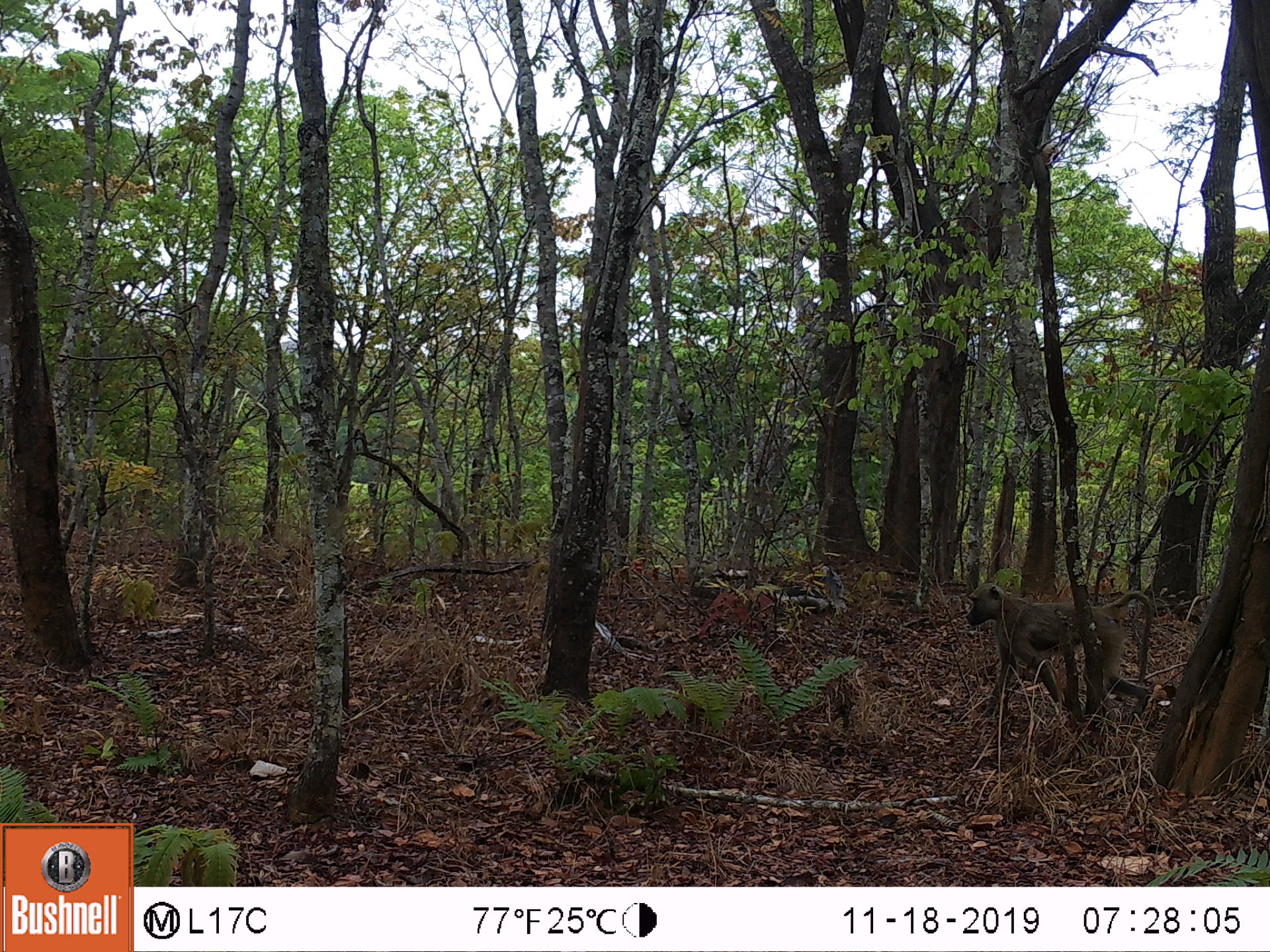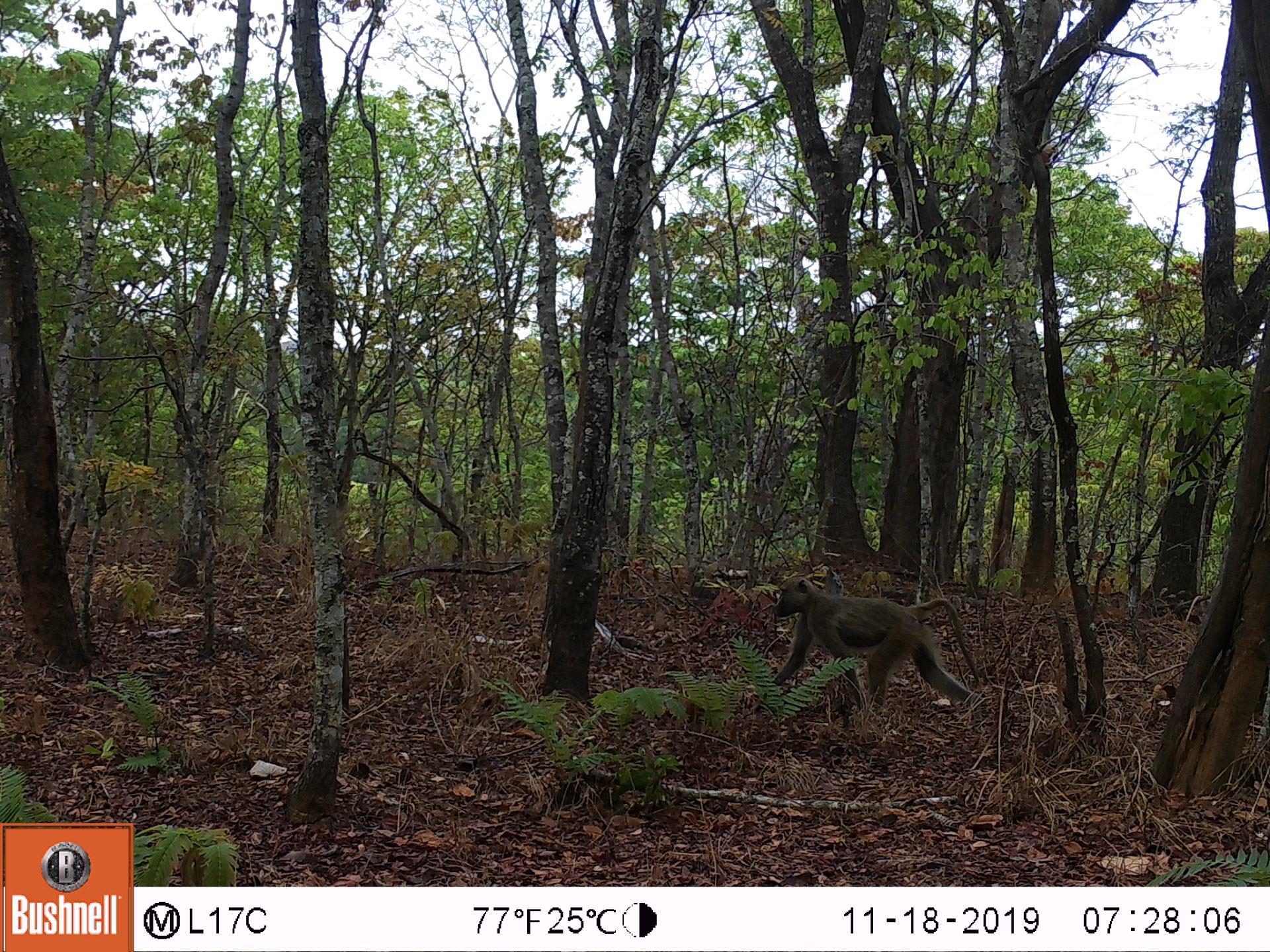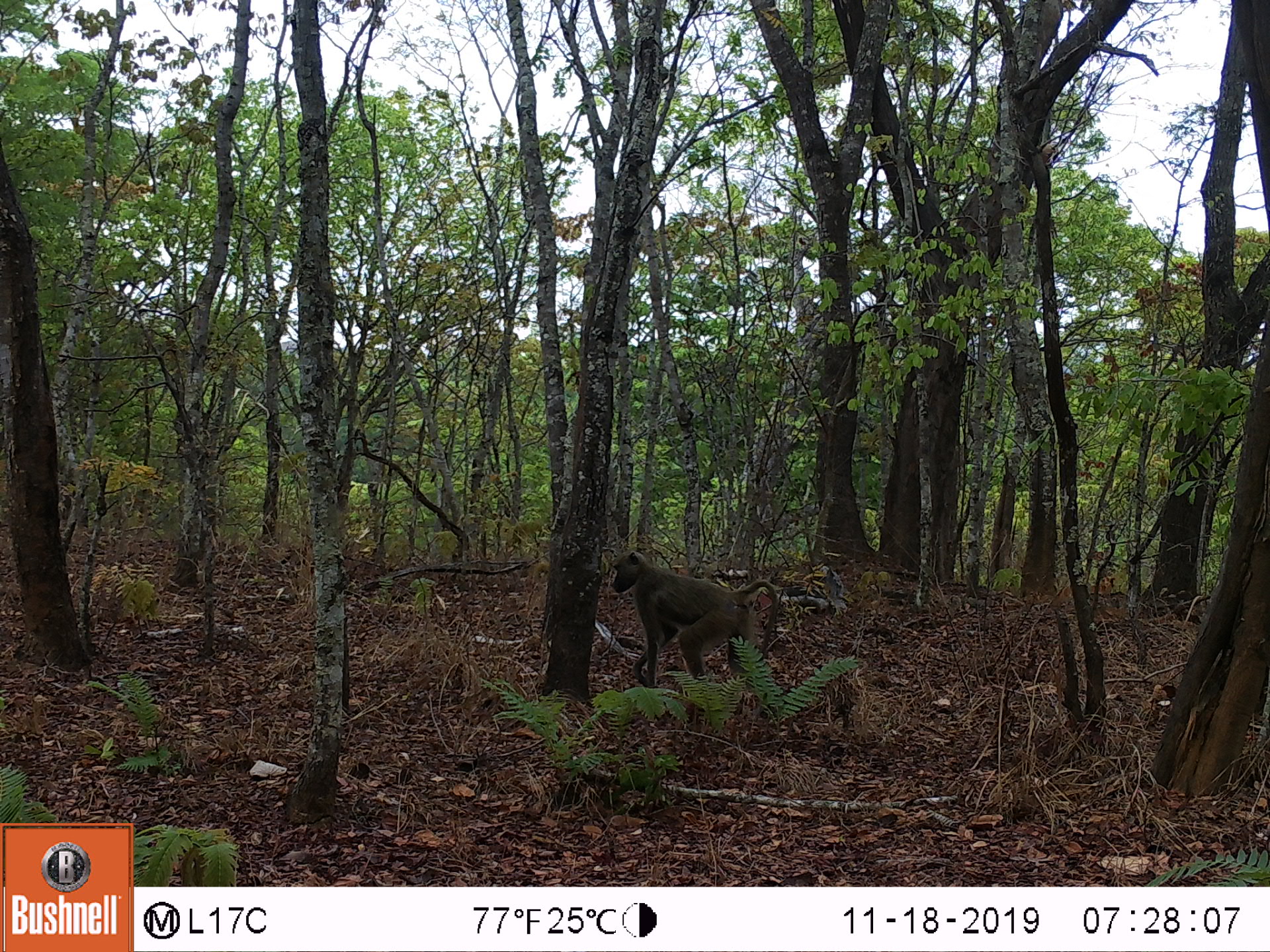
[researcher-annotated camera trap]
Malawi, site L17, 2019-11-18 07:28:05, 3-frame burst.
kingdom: Animalia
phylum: Chordata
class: Mammalia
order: Primates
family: Cercopithecidae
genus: Papio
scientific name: Papio cynocephalus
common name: yellow baboon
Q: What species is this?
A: Yellow baboon (Papio cynocephalus).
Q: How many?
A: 1.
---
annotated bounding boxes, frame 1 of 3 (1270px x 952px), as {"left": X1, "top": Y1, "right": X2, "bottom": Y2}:
yellow baboon: {"left": 959, "top": 579, "right": 1157, "bottom": 720}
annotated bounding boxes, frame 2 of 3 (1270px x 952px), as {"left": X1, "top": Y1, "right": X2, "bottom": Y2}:
yellow baboon: {"left": 769, "top": 577, "right": 981, "bottom": 718}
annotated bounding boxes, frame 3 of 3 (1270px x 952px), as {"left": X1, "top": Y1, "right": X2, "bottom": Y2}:
yellow baboon: {"left": 609, "top": 550, "right": 777, "bottom": 686}